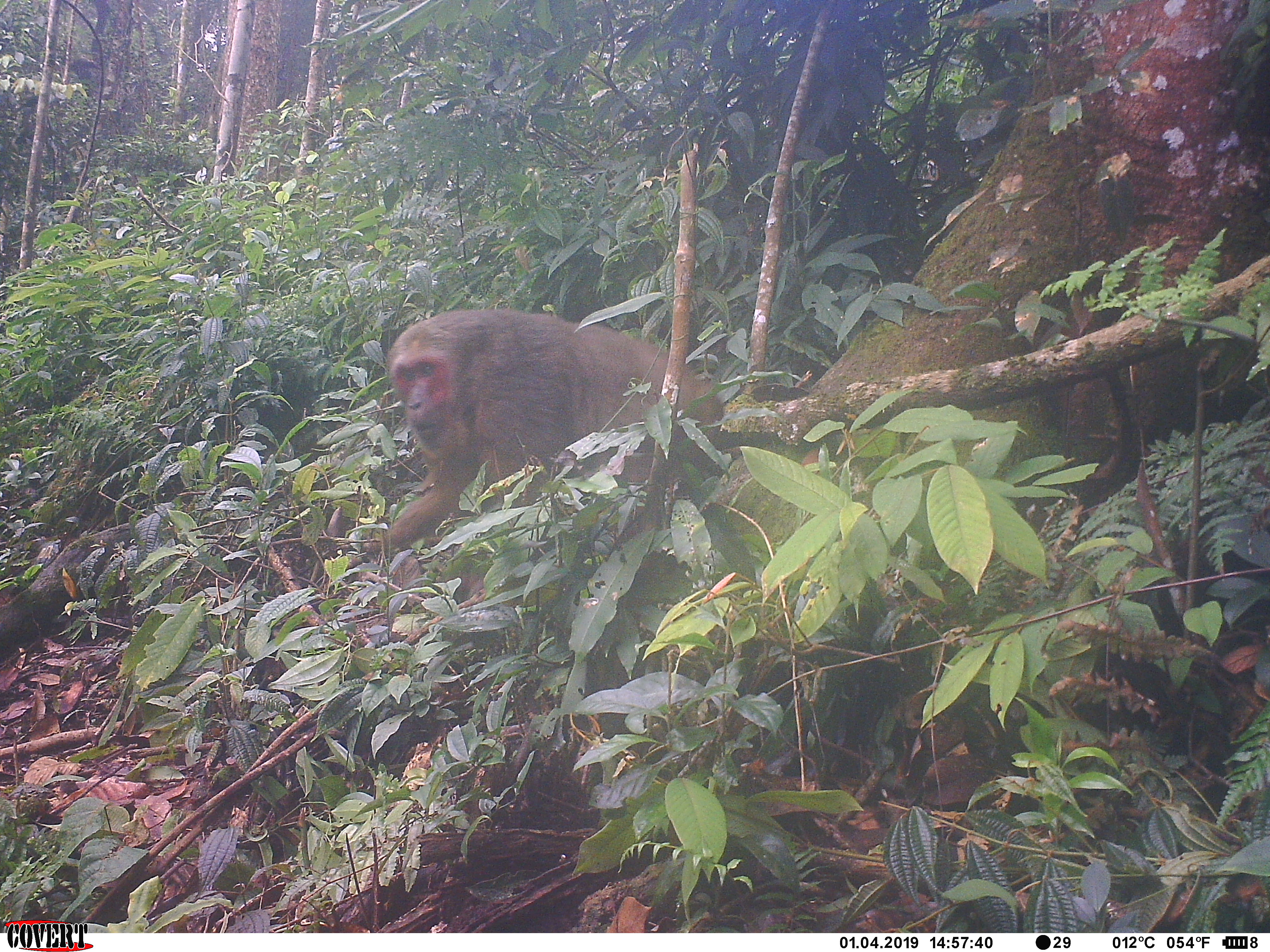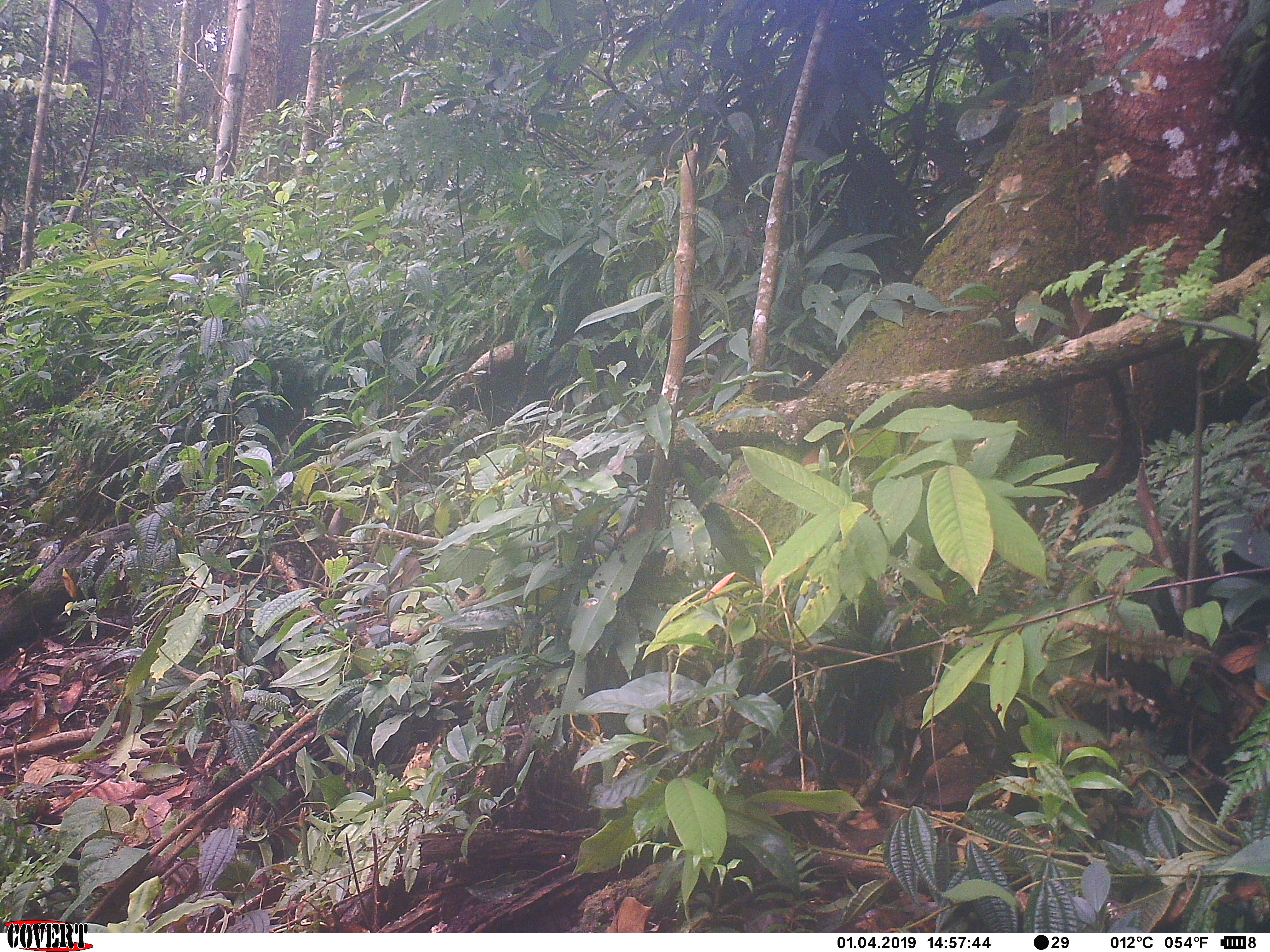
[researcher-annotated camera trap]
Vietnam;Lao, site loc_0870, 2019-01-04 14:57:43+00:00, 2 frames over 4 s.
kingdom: Animalia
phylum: Chordata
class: Mammalia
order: Primates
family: Cercopithecidae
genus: Macaca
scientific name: Macaca arctoides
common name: stump-tailed macaque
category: stump tailed macaque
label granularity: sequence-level